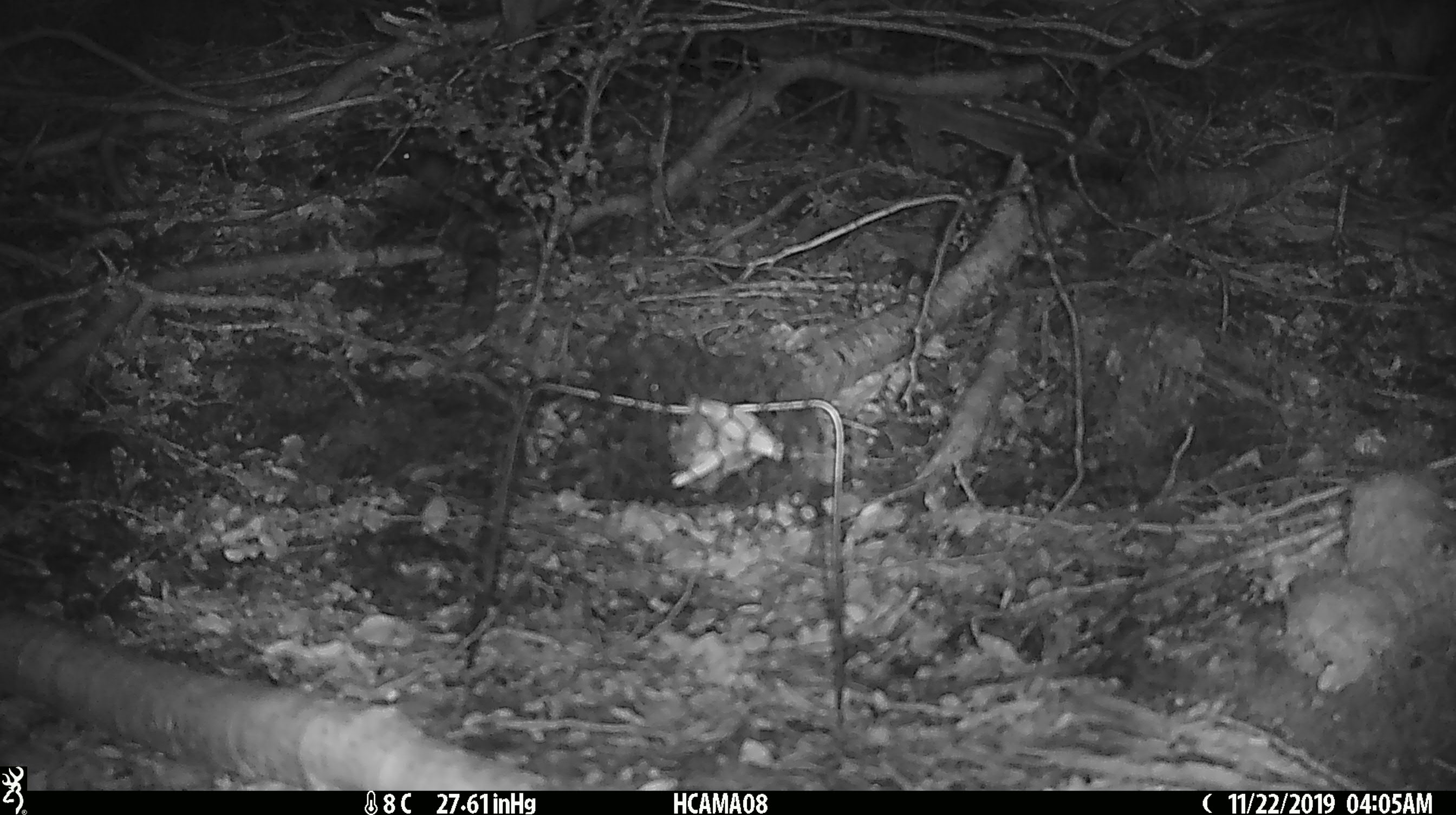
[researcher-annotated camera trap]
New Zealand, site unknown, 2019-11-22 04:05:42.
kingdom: Animalia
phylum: Chordata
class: Mammalia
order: Rodentia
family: Muridae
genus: Mus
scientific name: Mus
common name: mouse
Mouse (Mus).